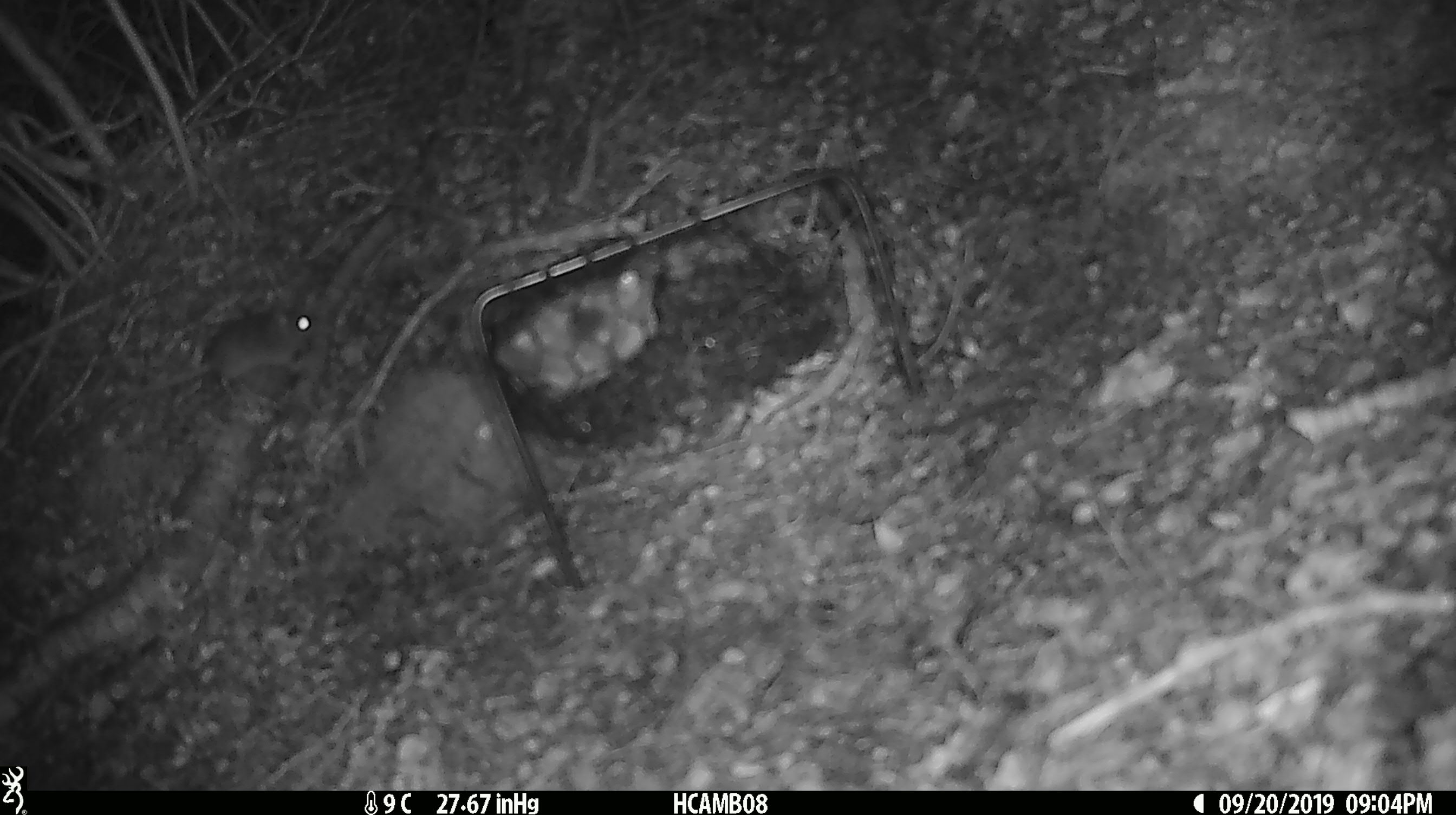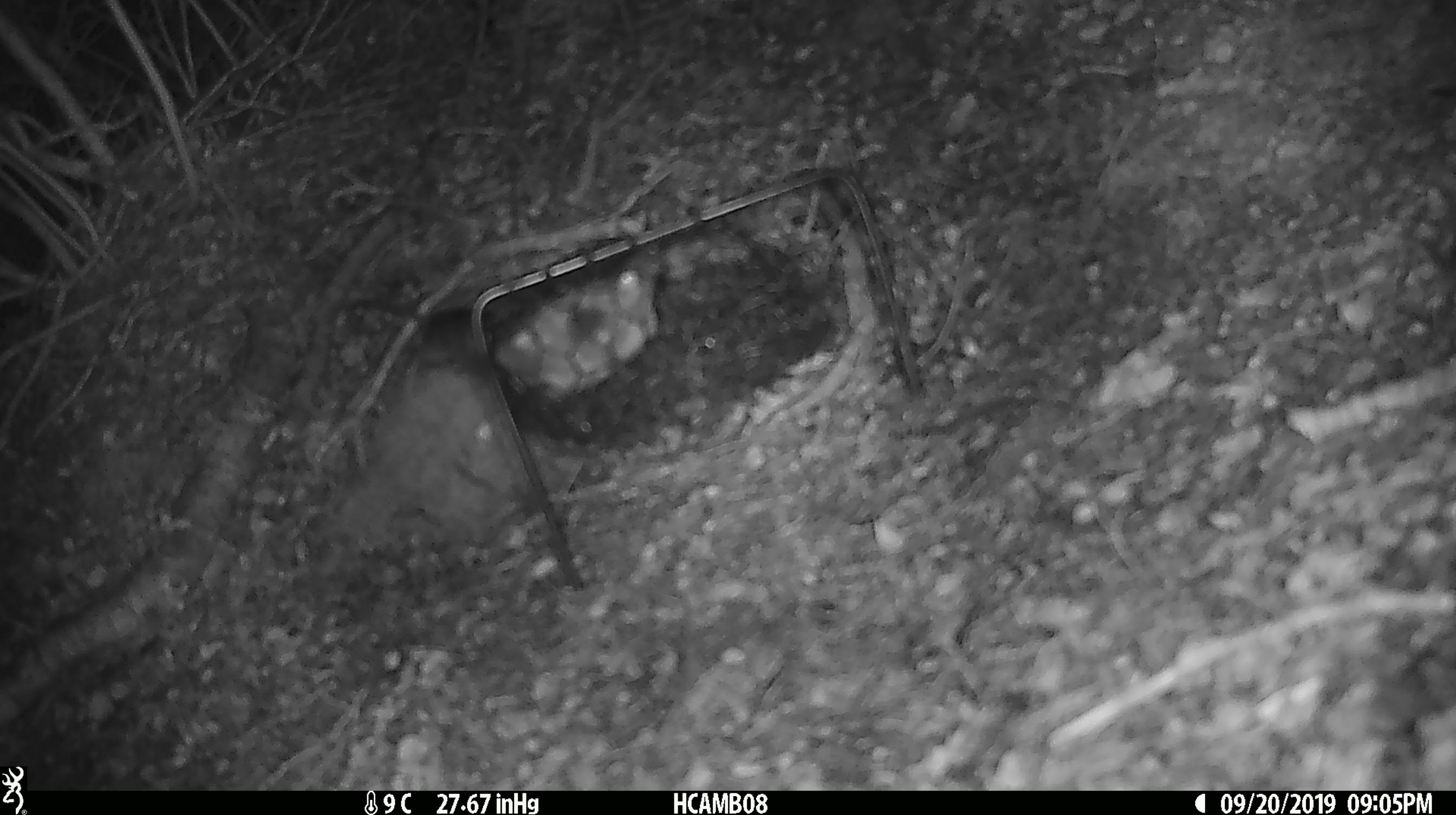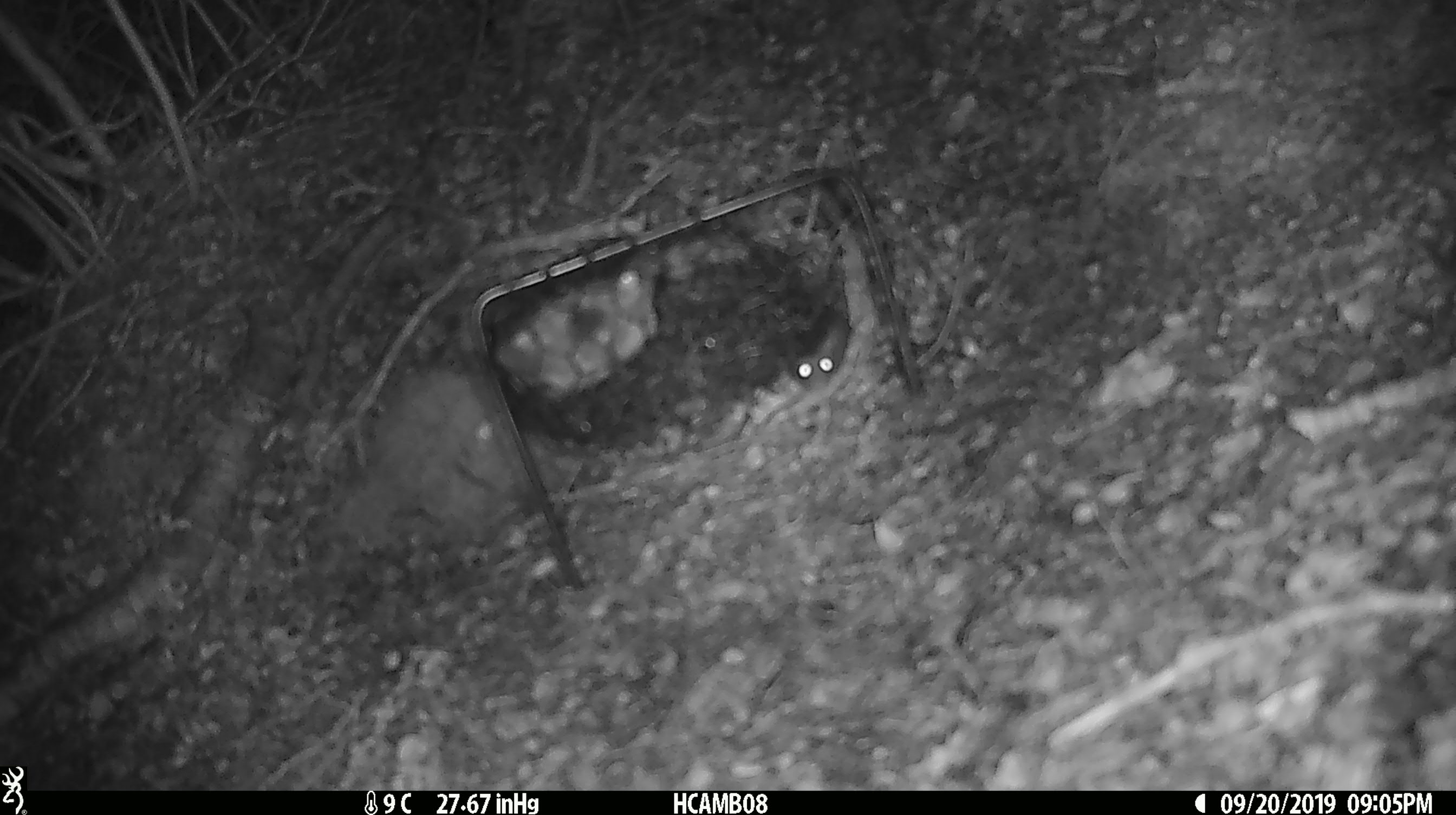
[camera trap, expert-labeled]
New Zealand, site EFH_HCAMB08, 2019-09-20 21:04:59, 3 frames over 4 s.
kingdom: Animalia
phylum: Chordata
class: Mammalia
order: Rodentia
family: Muridae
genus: Mus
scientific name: Mus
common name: mouse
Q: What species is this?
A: Mouse (Mus).